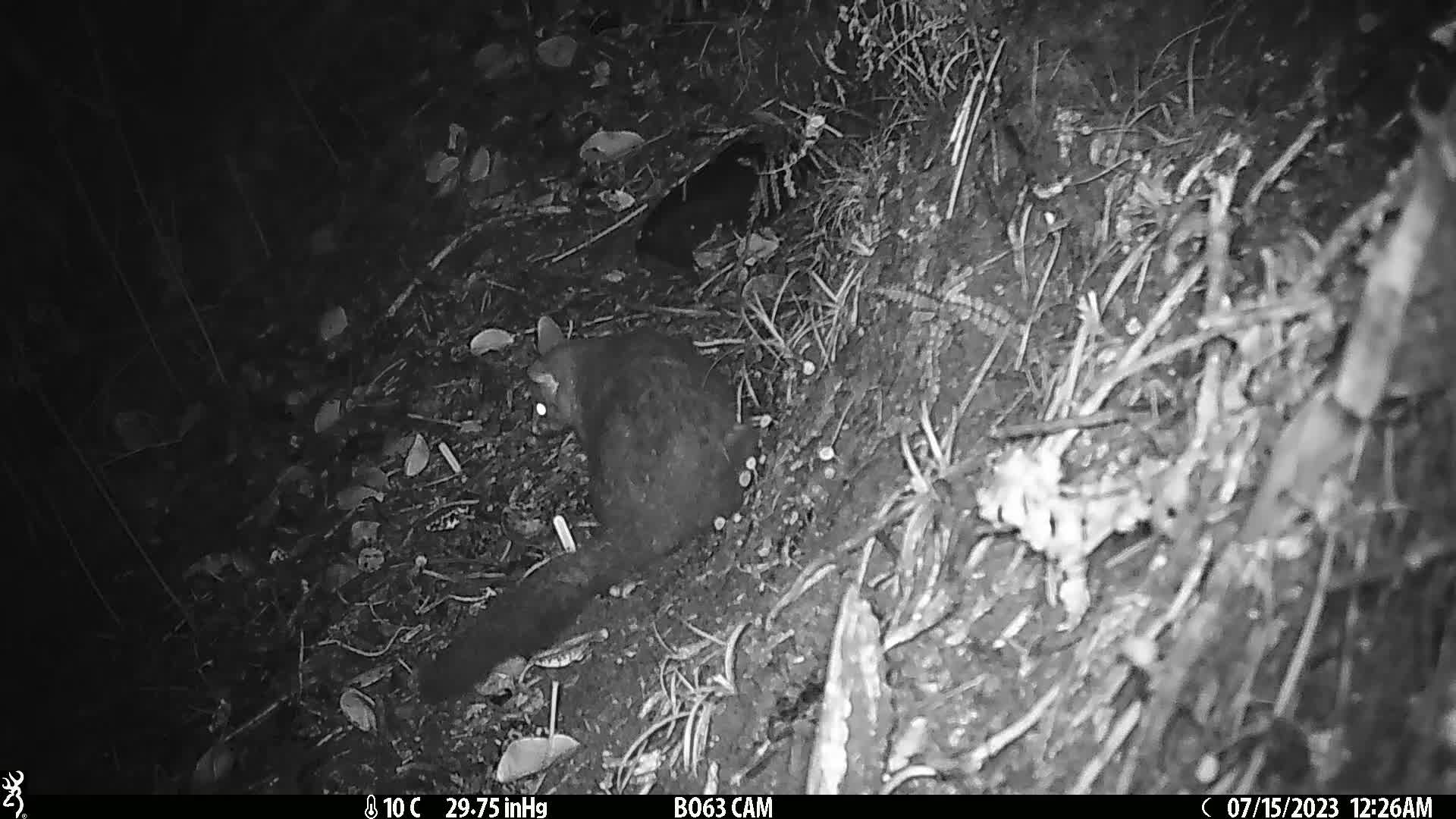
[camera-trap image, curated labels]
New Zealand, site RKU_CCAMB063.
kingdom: Animalia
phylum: Chordata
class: Mammalia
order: Diprotodontia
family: Phalangeridae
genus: Trichosurus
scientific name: Trichosurus vulpecula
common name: common brushtail possum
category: possum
Possum (common brushtail possum) (Trichosurus vulpecula).